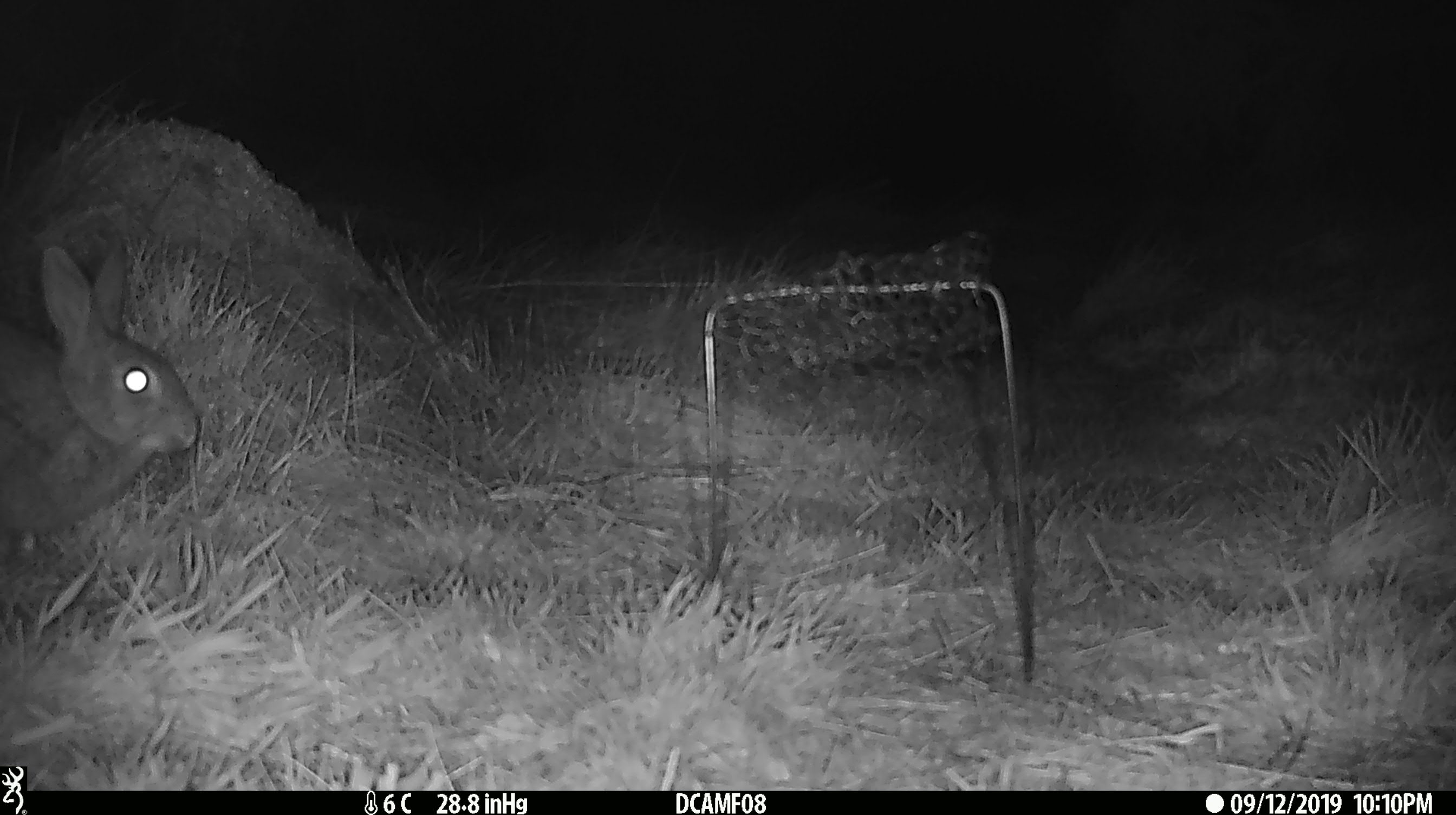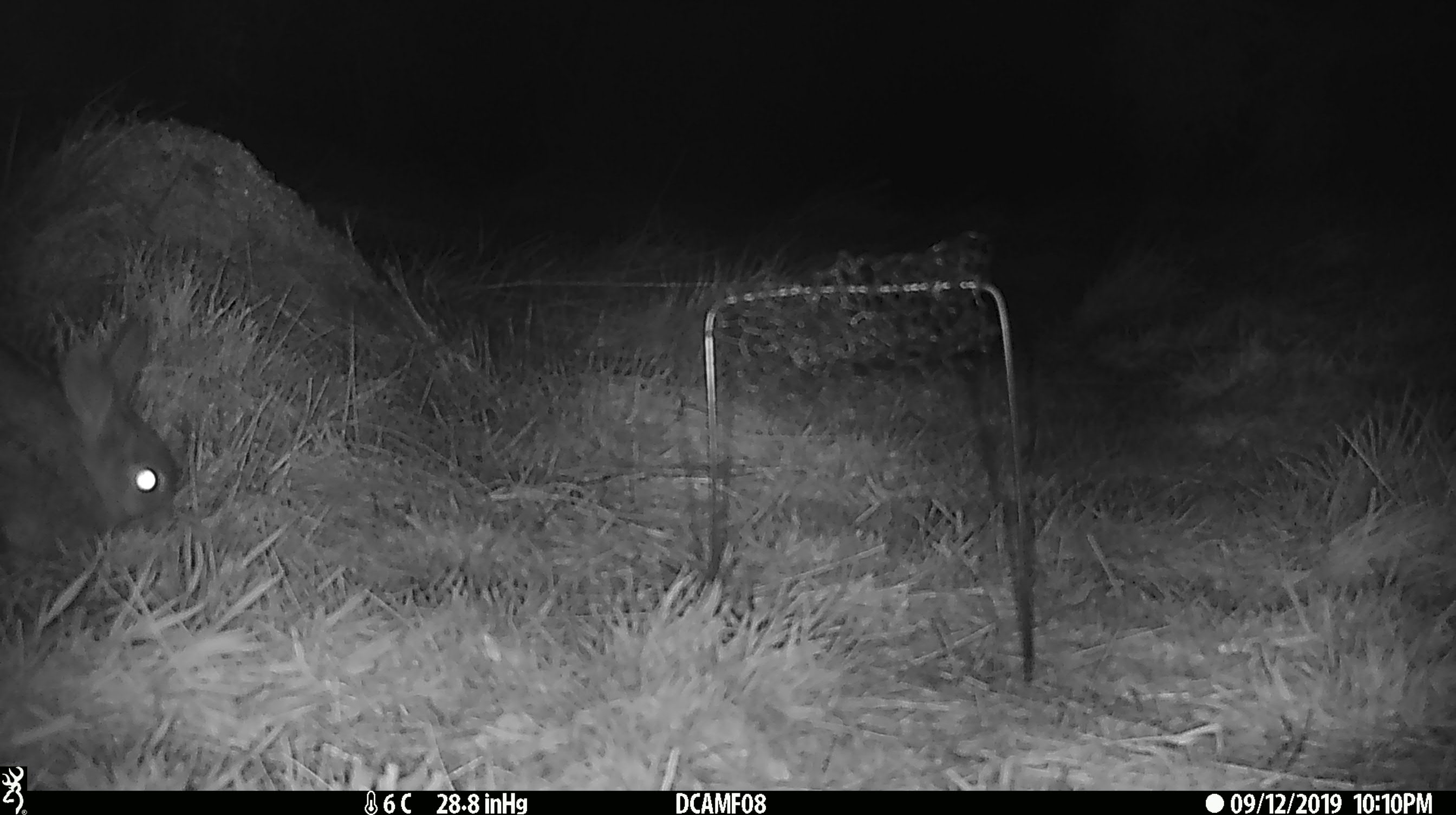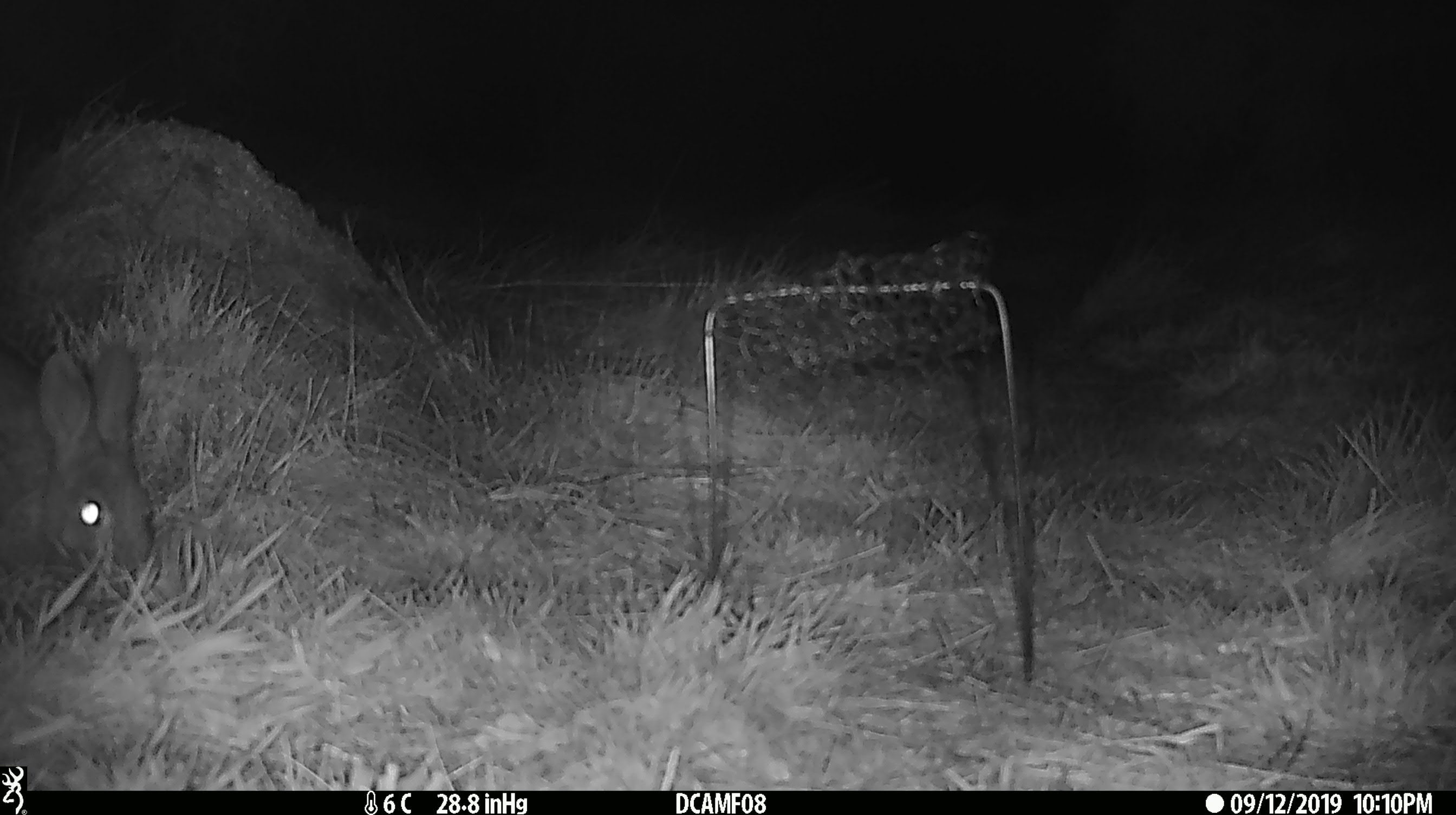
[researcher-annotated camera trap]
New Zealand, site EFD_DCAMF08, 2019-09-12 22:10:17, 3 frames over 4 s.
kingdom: Animalia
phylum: Chordata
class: Mammalia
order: Lagomorpha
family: Leporidae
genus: Oryctolagus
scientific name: Oryctolagus cuniculus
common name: european rabbit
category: rabbit